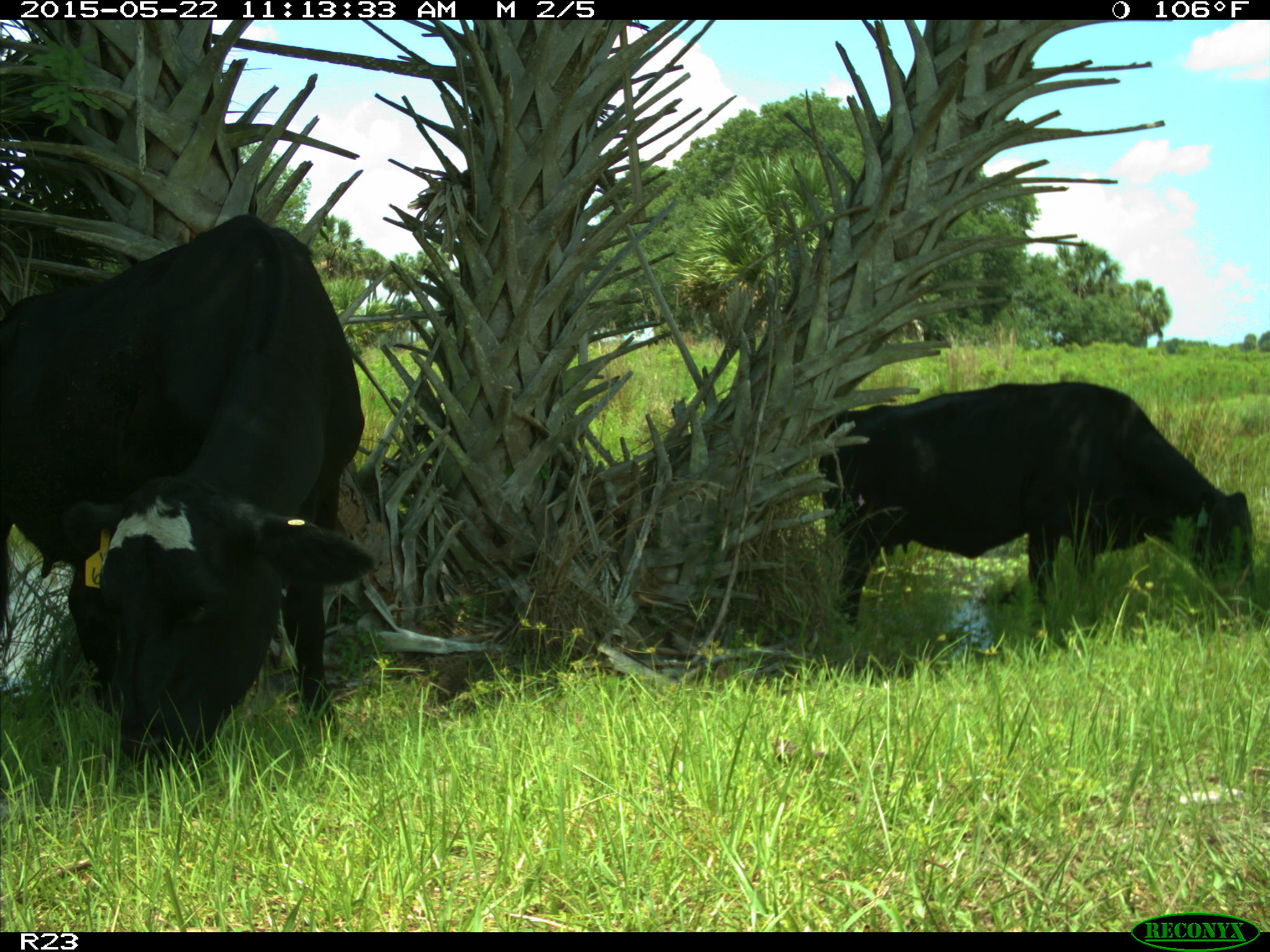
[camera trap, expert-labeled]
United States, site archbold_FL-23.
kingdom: Animalia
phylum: Chordata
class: Mammalia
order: Artiodactyla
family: Bovidae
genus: Bos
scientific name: Bos taurus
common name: domestic cow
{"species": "Bos taurus (domestic cow)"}